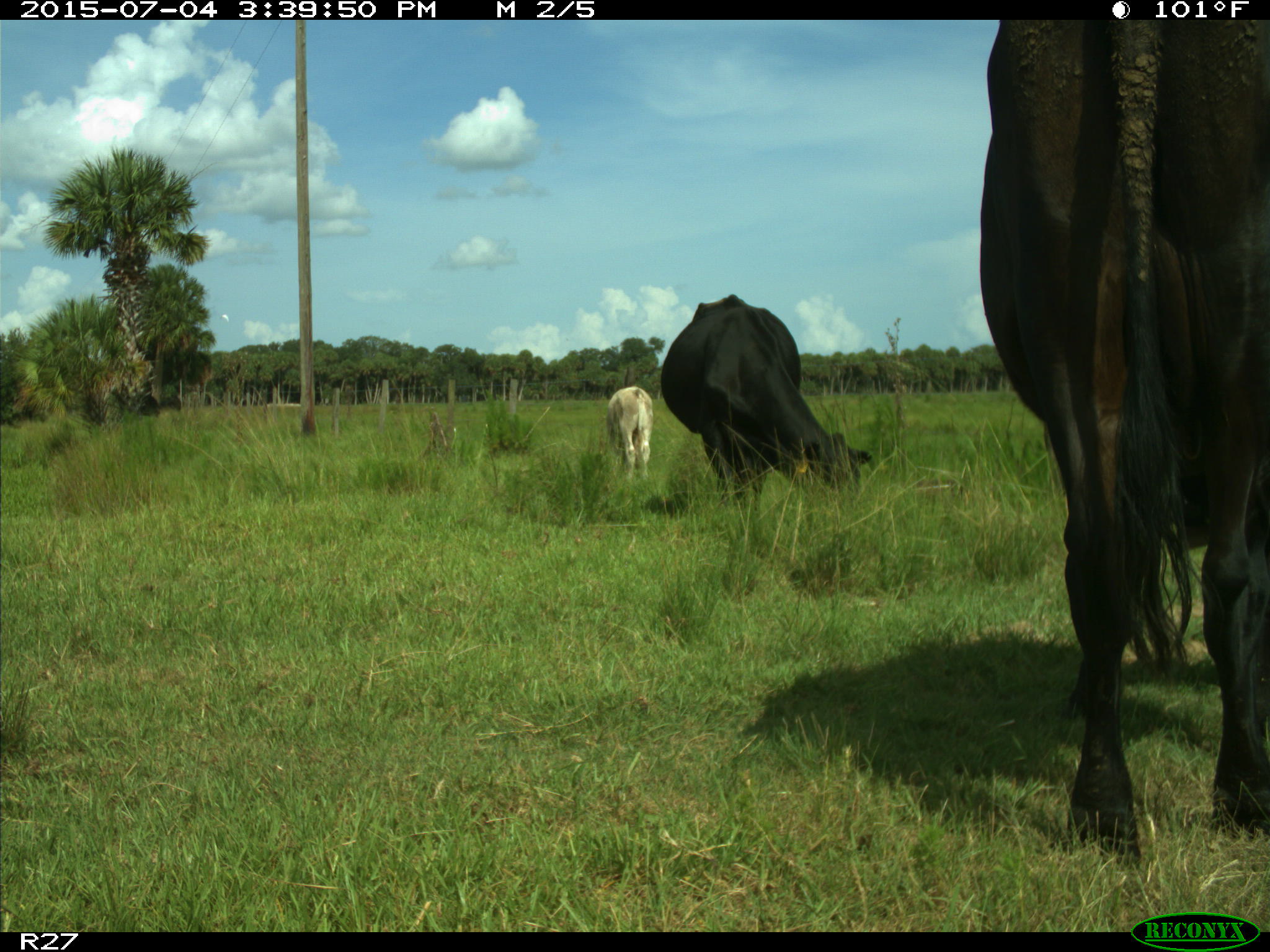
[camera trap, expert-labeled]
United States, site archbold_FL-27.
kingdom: Animalia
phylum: Chordata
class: Mammalia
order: Artiodactyla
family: Bovidae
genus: Bos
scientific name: Bos taurus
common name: domestic cow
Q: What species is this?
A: Bos taurus (domestic cow).